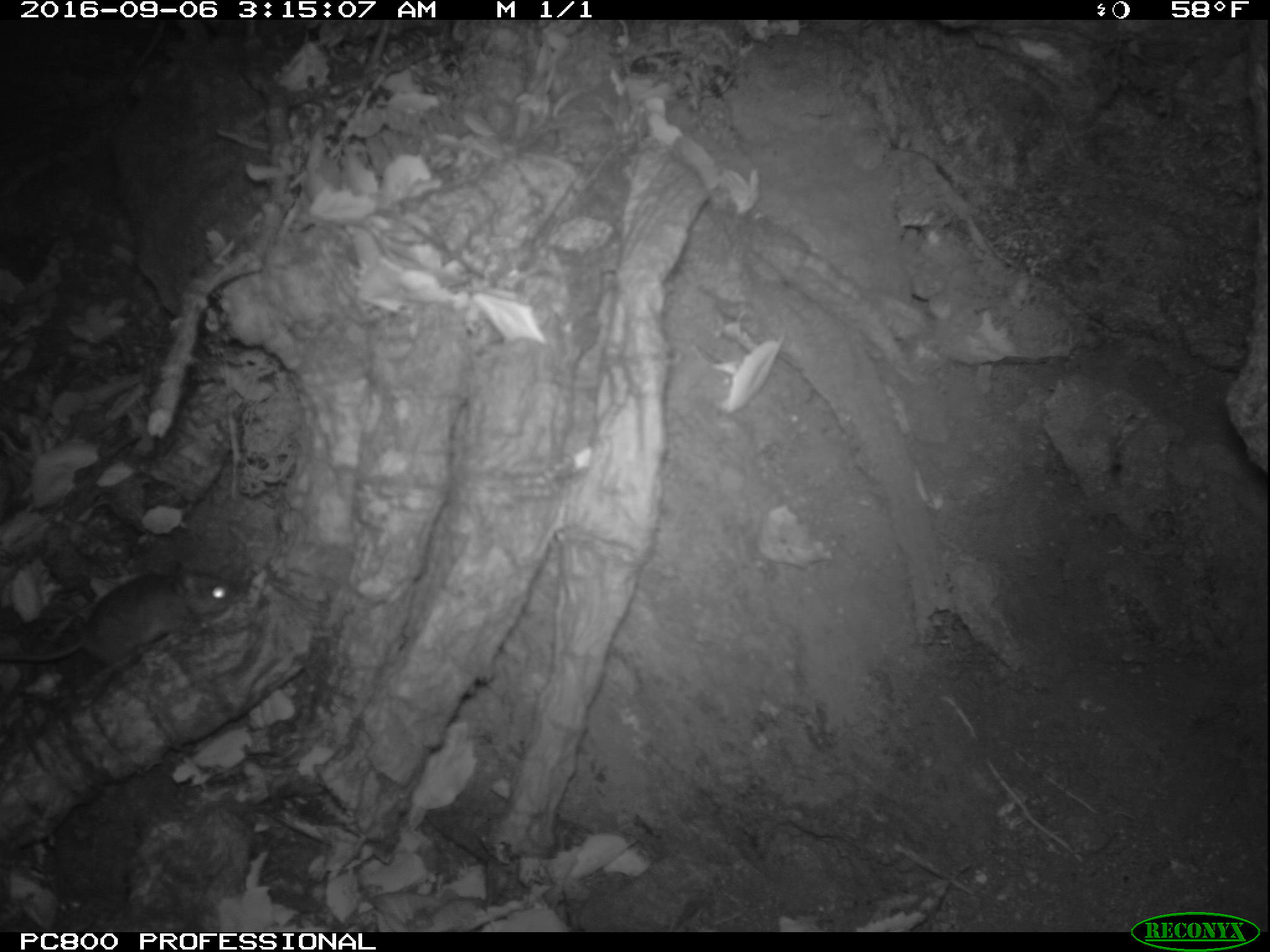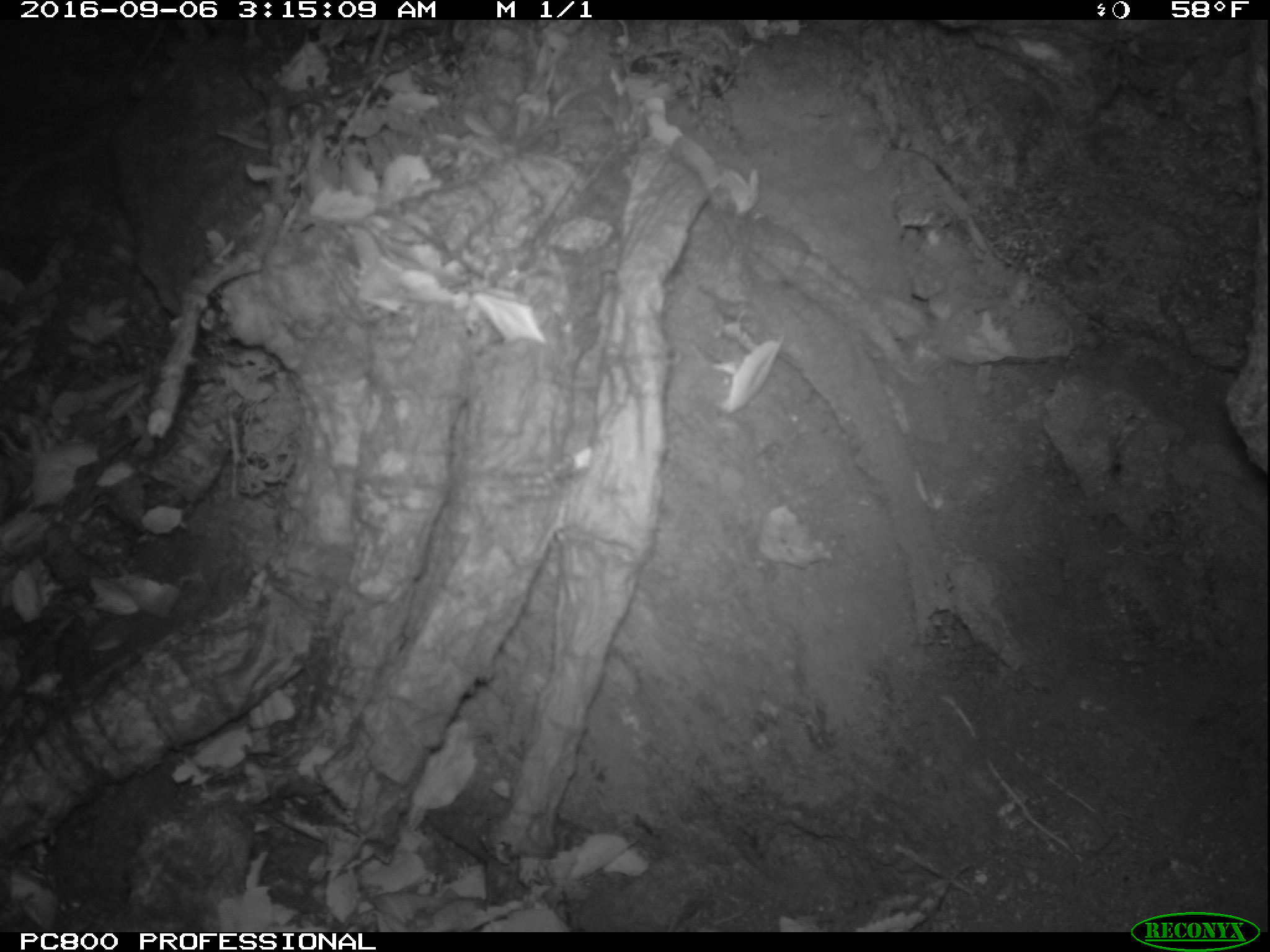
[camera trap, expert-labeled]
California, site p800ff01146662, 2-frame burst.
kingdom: Animalia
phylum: Chordata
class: Mammalia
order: Rodentia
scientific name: Rodentia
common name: rodent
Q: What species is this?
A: Rodent (Rodentia).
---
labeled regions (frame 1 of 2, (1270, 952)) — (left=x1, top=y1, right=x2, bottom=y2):
rodent: (left=0, top=560, right=238, bottom=677)